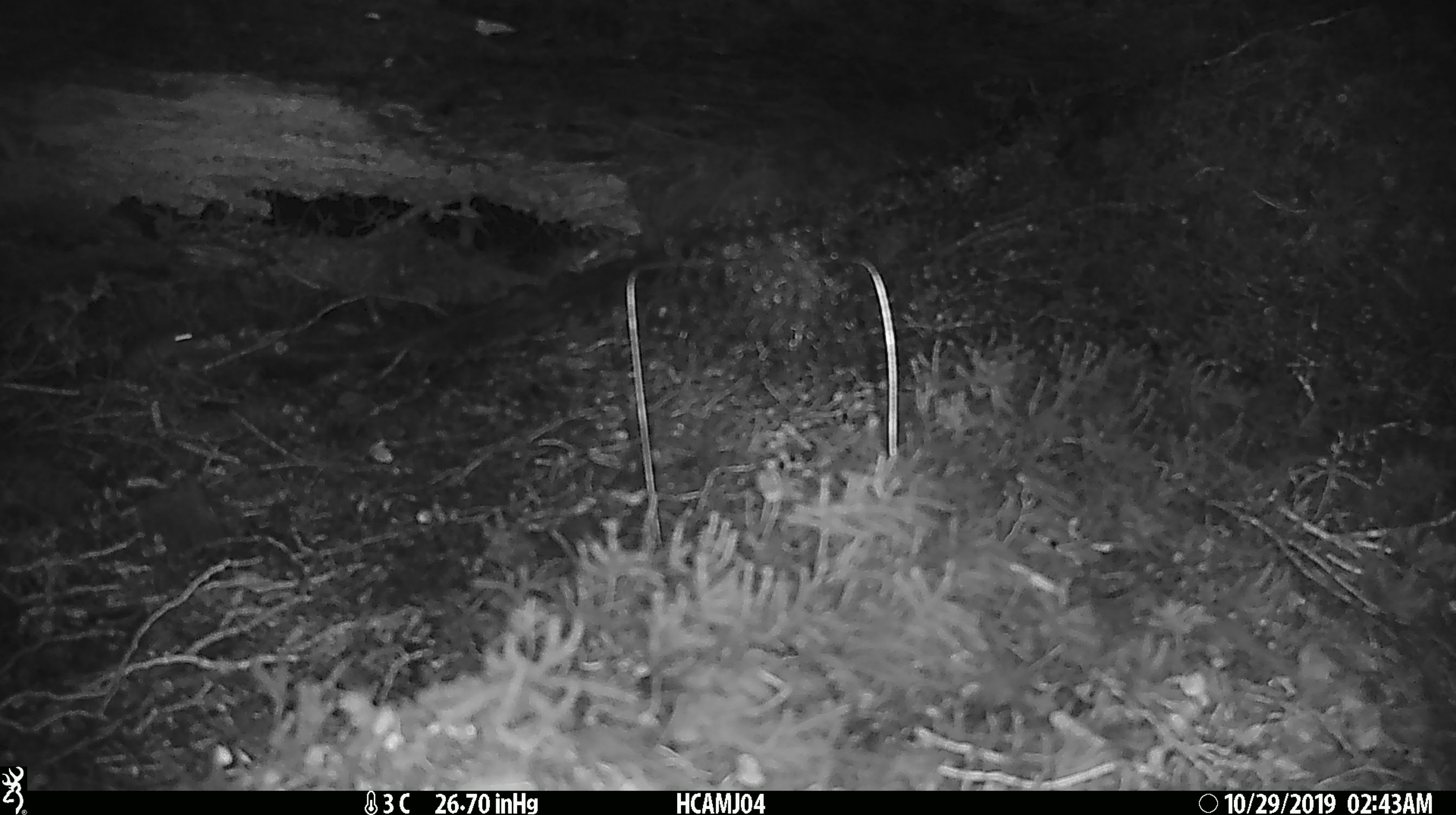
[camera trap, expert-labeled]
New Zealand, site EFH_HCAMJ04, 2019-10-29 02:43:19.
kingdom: Animalia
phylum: Chordata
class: Mammalia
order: Rodentia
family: Muridae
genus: Mus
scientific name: Mus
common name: mouse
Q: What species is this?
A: Mouse (Mus).